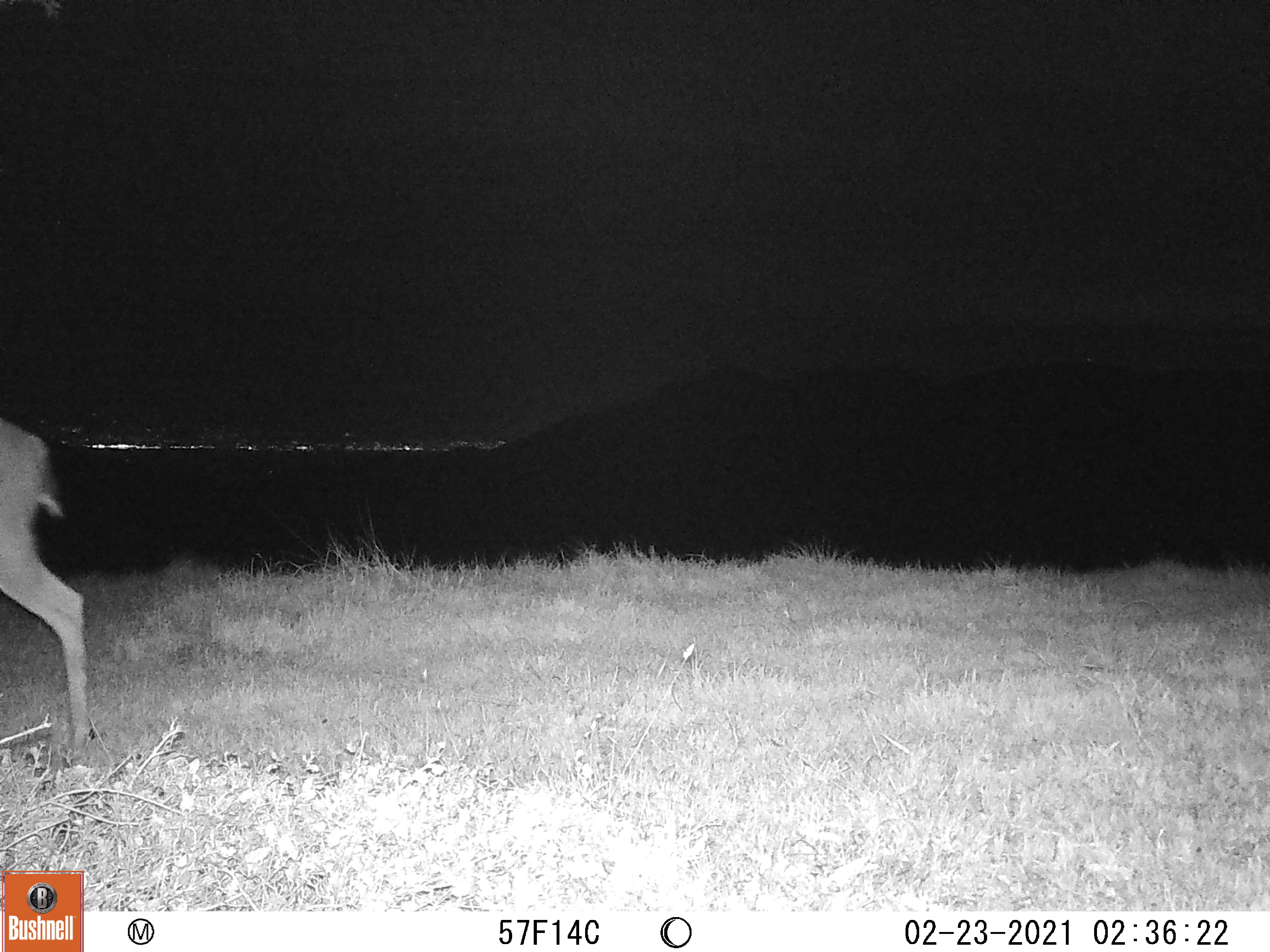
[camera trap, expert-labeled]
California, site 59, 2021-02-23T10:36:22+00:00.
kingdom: Animalia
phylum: Chordata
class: Mammalia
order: Artiodactyla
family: Cervidae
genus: Odocoileus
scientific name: Odocoileus hemionus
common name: mule deer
Mule deer (Odocoileus hemionus).